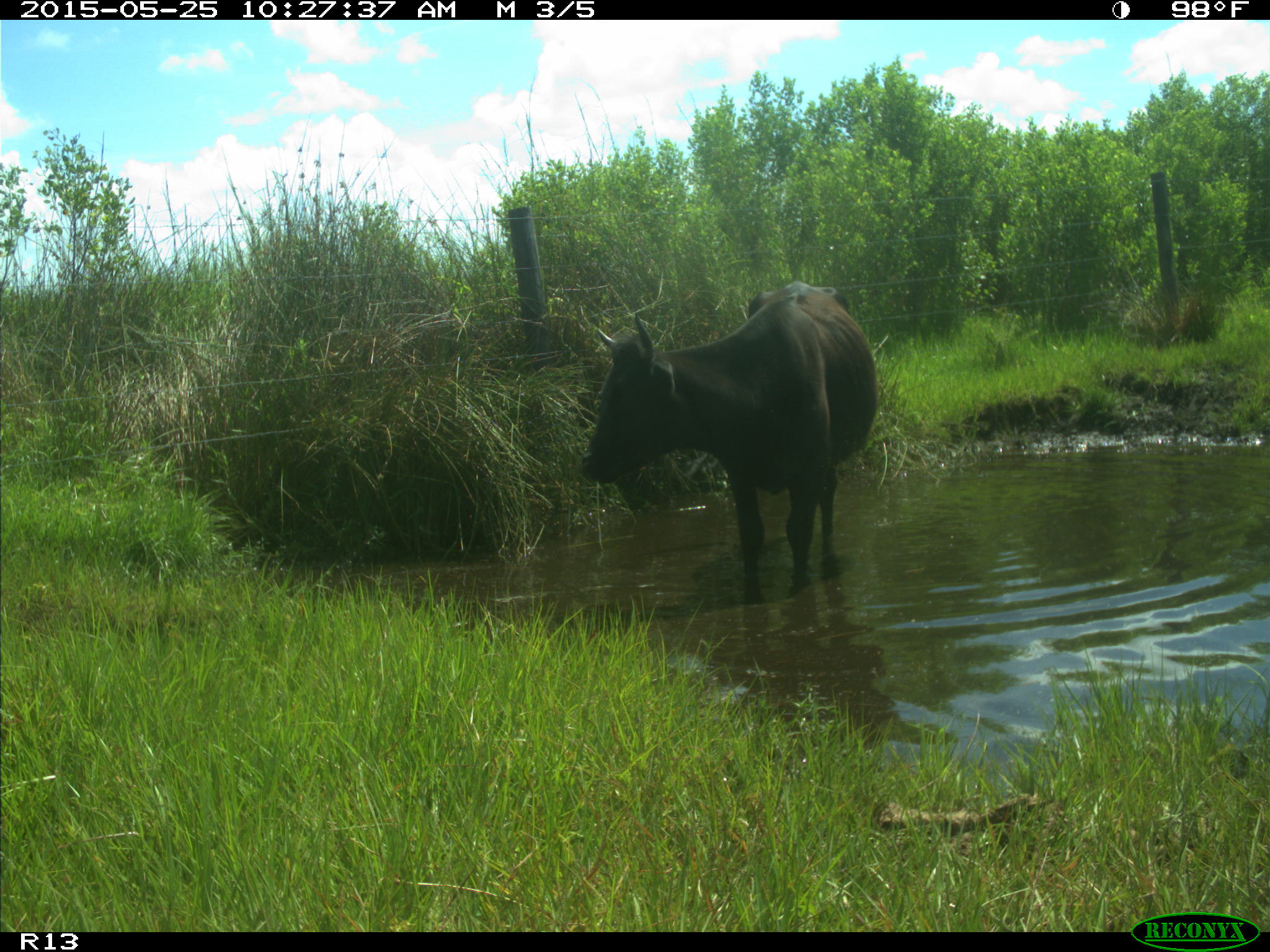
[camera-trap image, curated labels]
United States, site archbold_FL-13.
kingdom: Animalia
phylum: Chordata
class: Mammalia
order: Artiodactyla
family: Bovidae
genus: Bos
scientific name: Bos taurus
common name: domestic cow